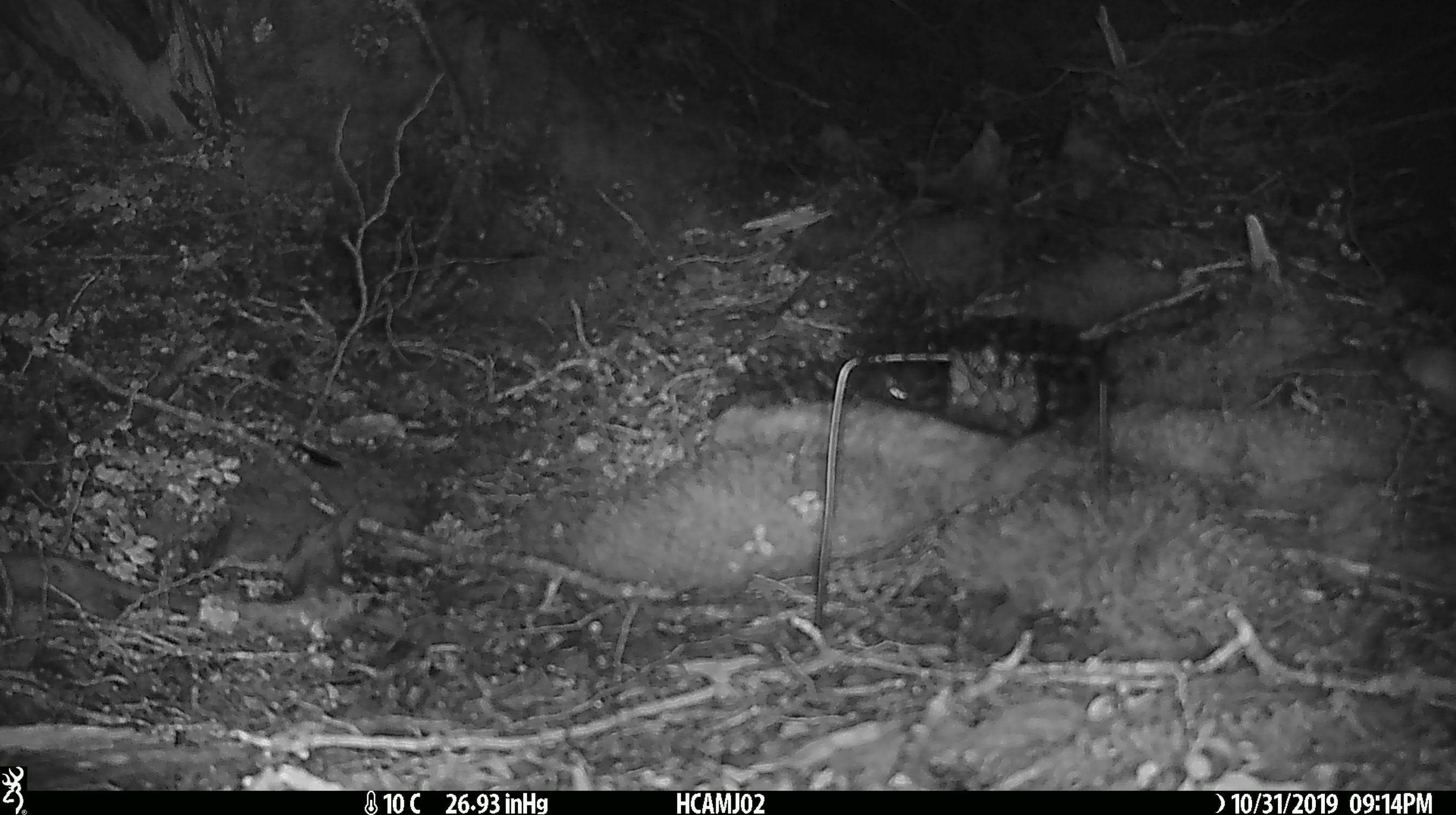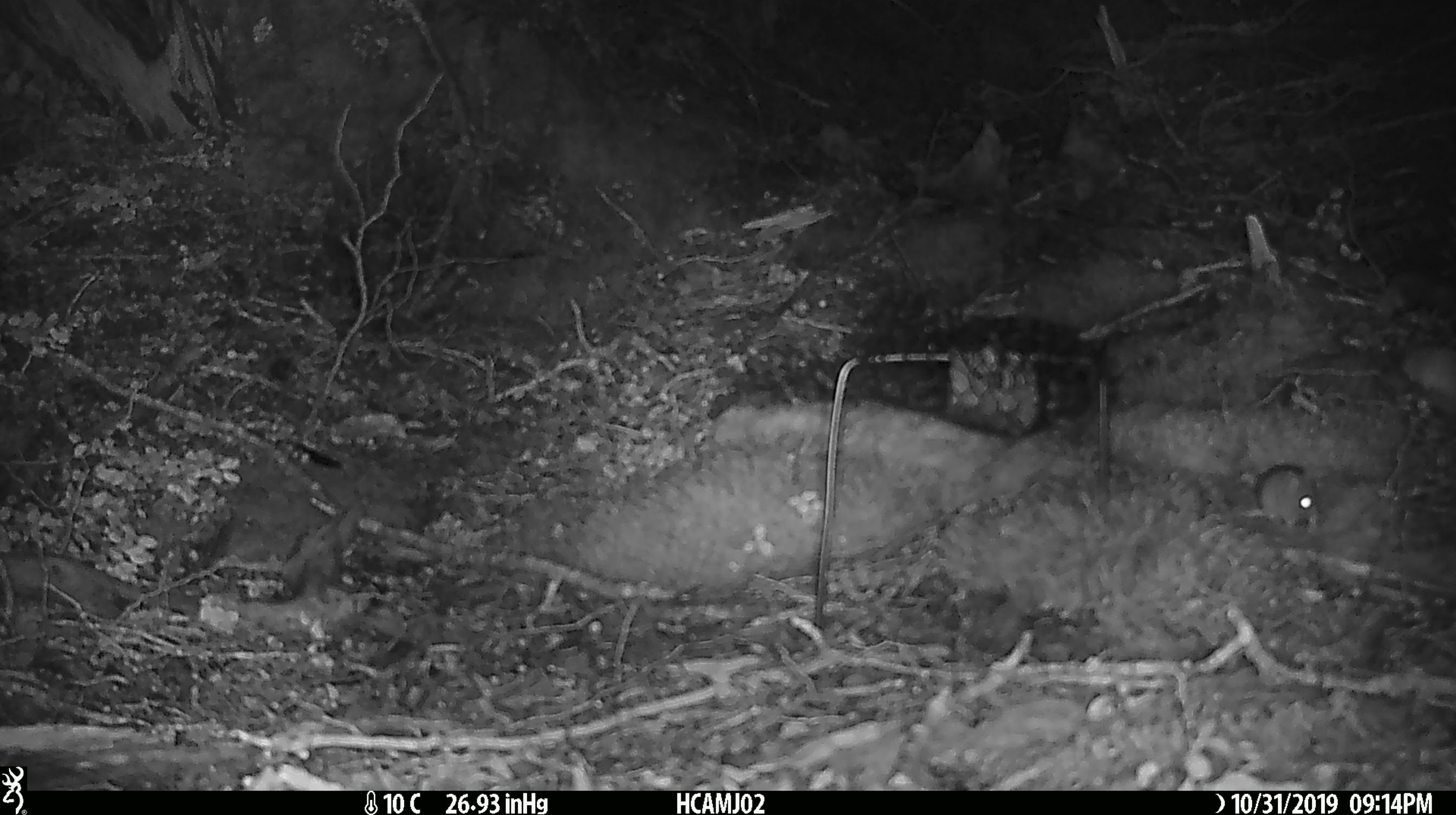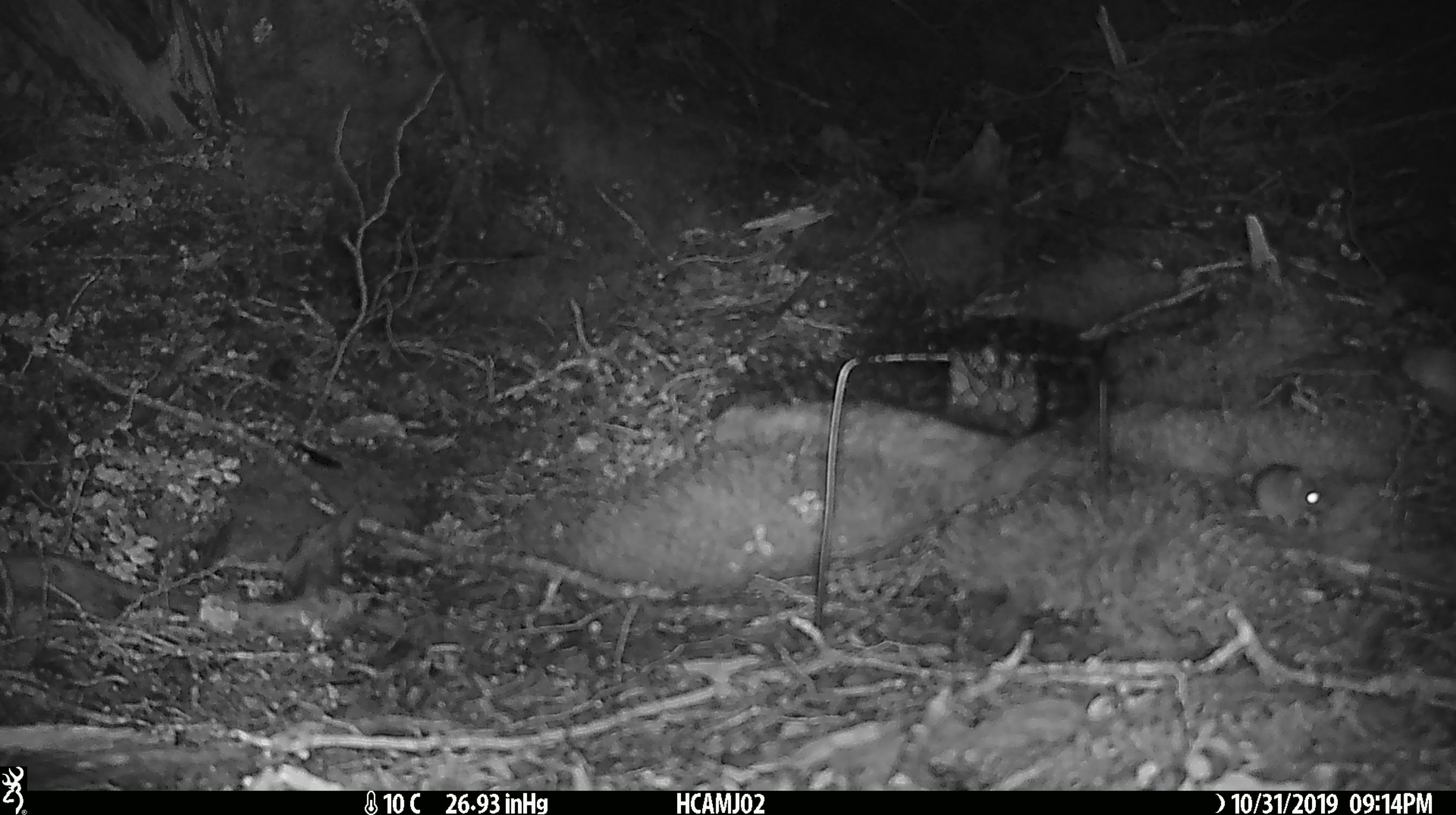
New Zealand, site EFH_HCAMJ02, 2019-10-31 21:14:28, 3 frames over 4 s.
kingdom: Animalia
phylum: Chordata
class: Mammalia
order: Rodentia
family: Muridae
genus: Mus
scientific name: Mus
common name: mouse